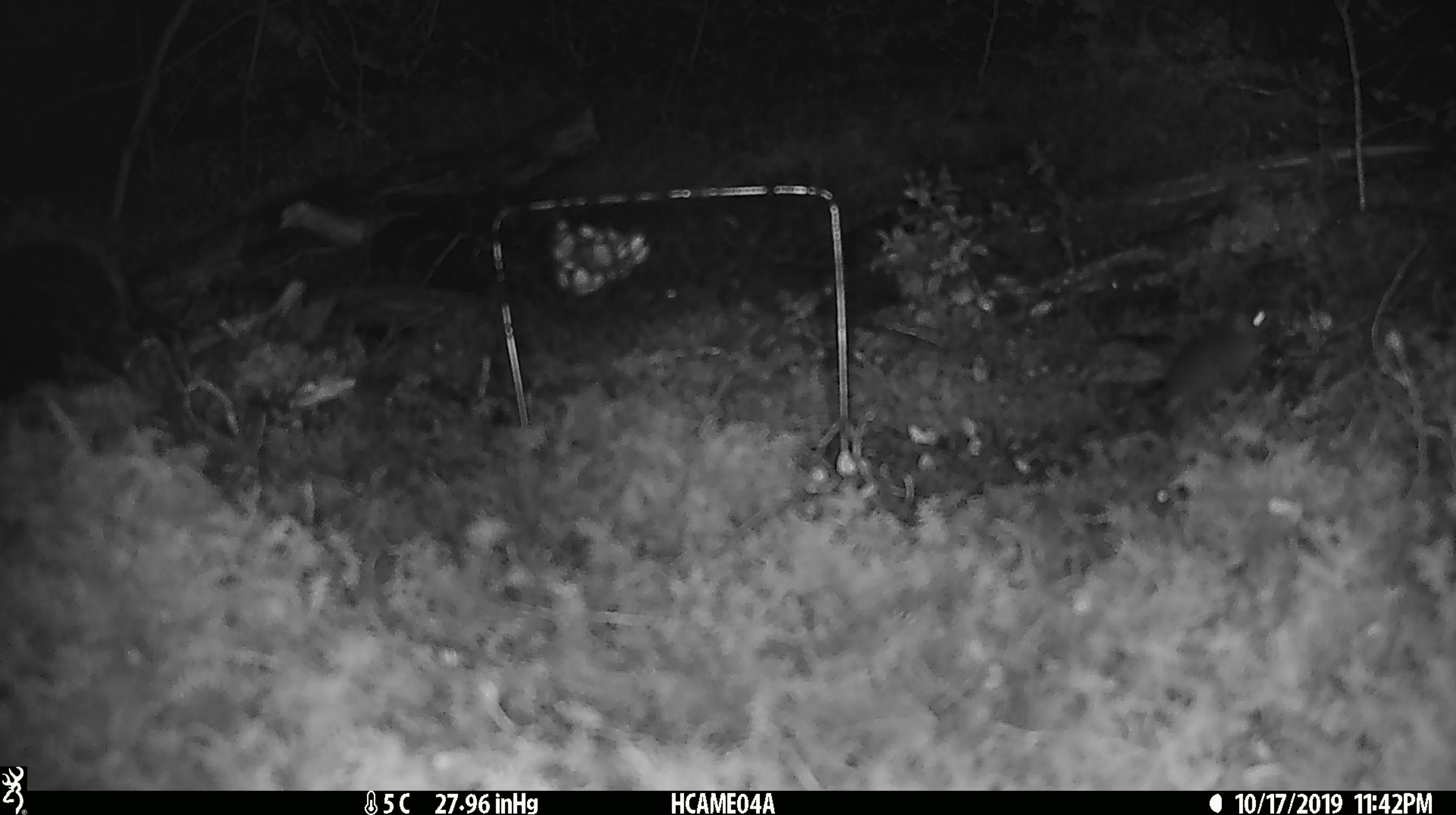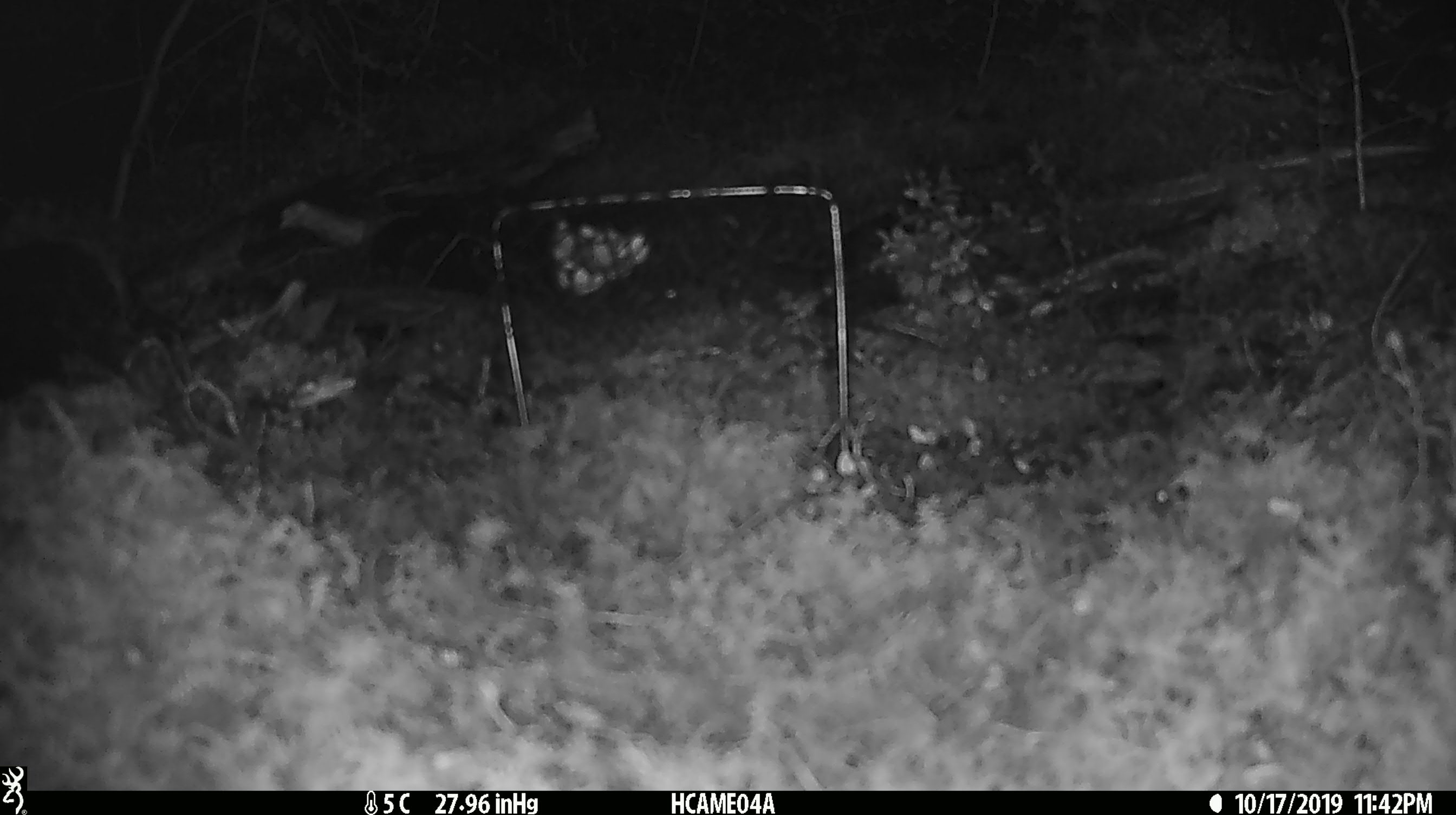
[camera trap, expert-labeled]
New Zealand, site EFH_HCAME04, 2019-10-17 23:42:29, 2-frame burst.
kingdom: Animalia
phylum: Chordata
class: Mammalia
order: Rodentia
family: Muridae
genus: Mus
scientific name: Mus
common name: mouse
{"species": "mouse (Mus)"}